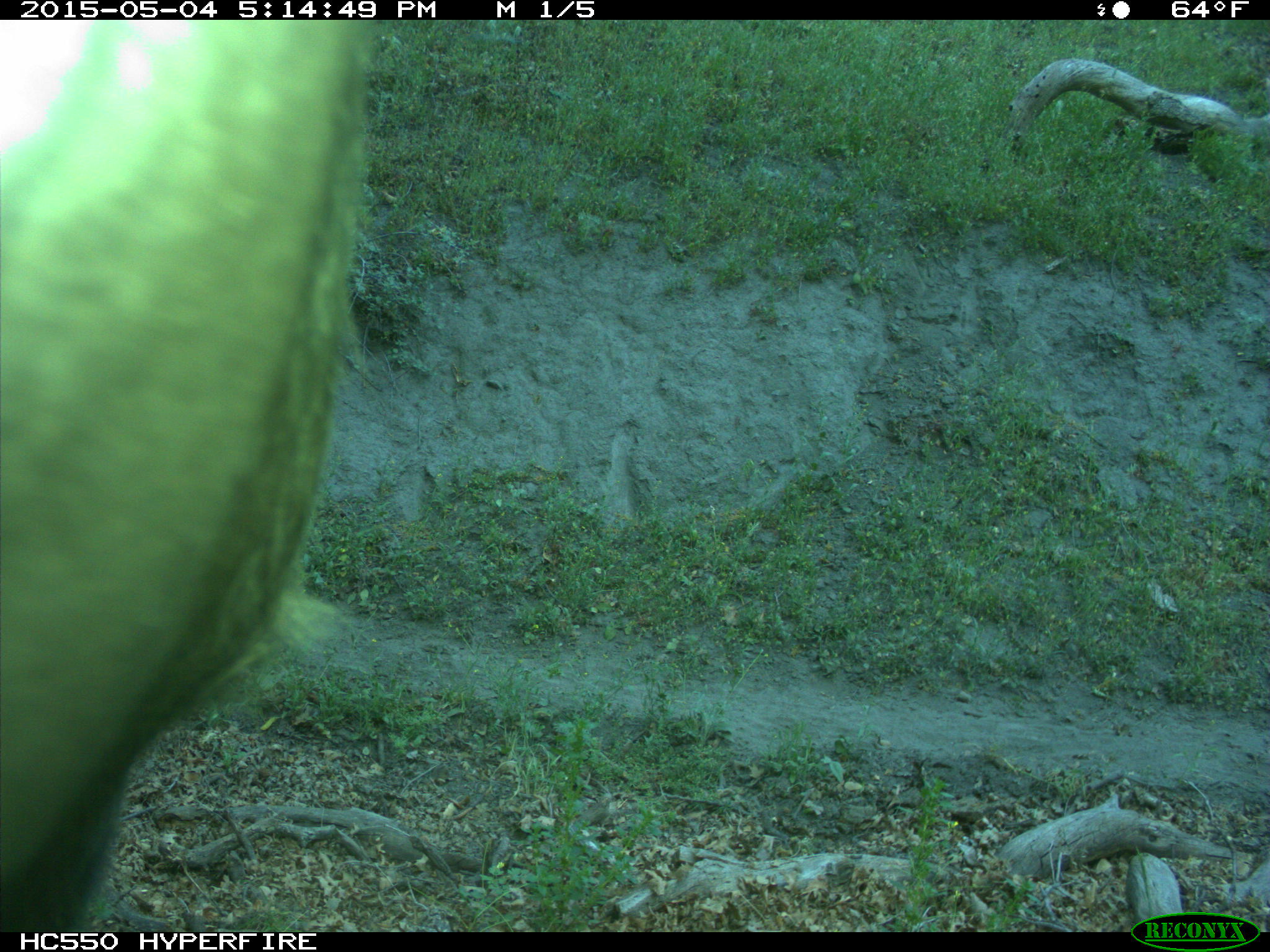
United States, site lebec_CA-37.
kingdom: Animalia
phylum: Chordata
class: Mammalia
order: Artiodactyla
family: Bovidae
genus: Bos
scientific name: Bos taurus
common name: domestic cow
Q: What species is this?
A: Bos taurus (domestic cow).